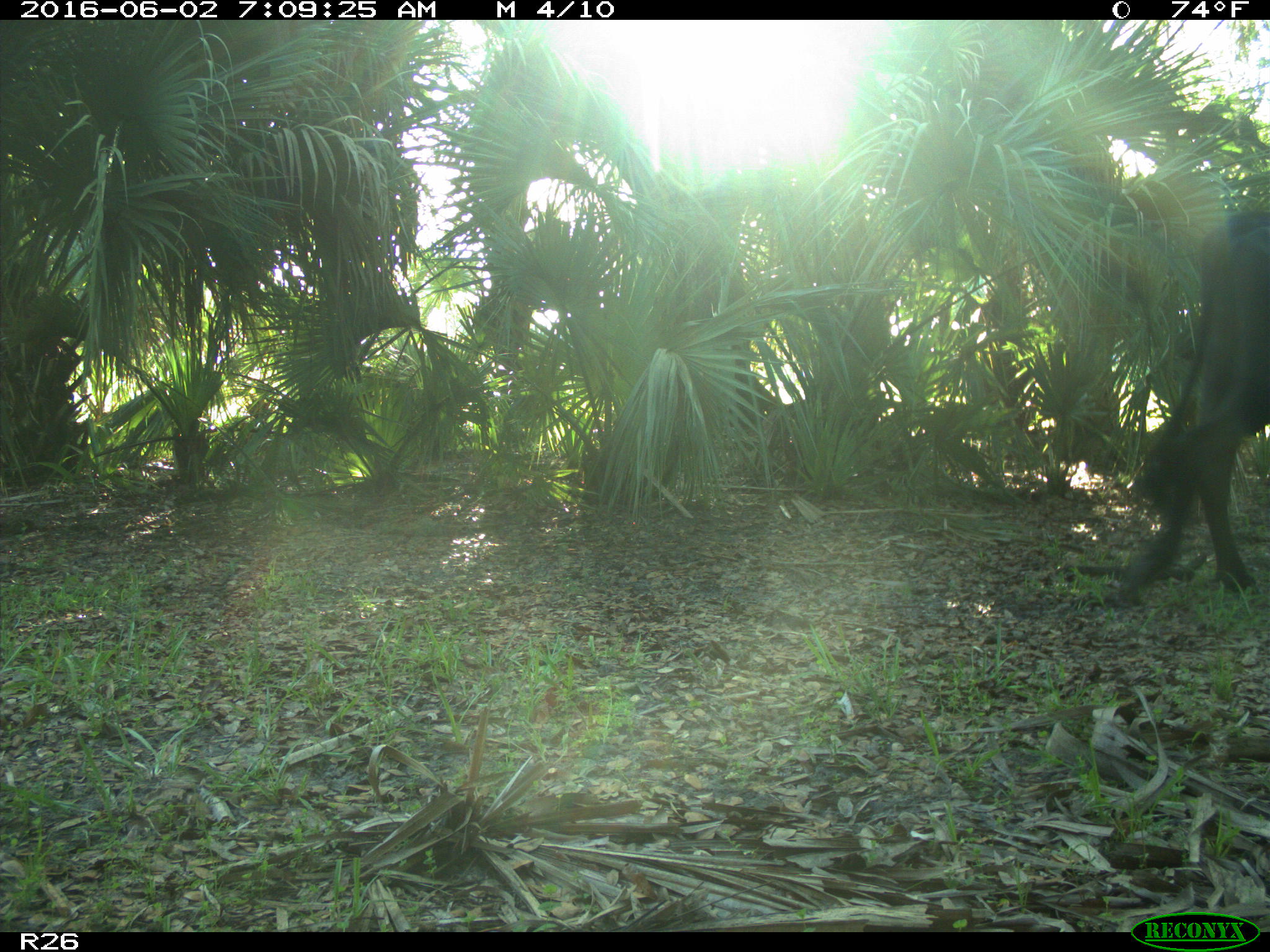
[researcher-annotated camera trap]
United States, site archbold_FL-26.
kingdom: Animalia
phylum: Chordata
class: Mammalia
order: Artiodactyla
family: Bovidae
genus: Bos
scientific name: Bos taurus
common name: domestic cow